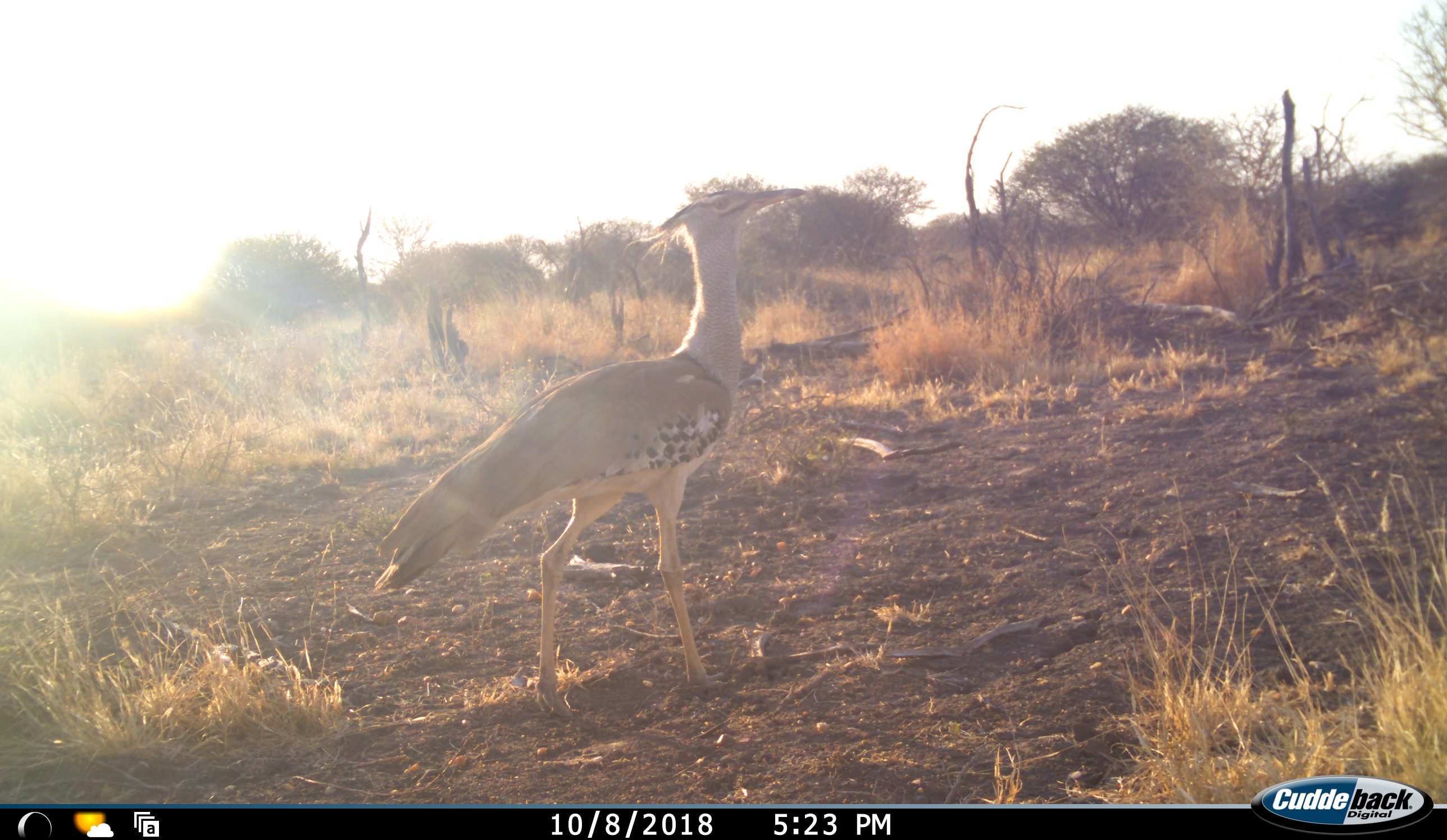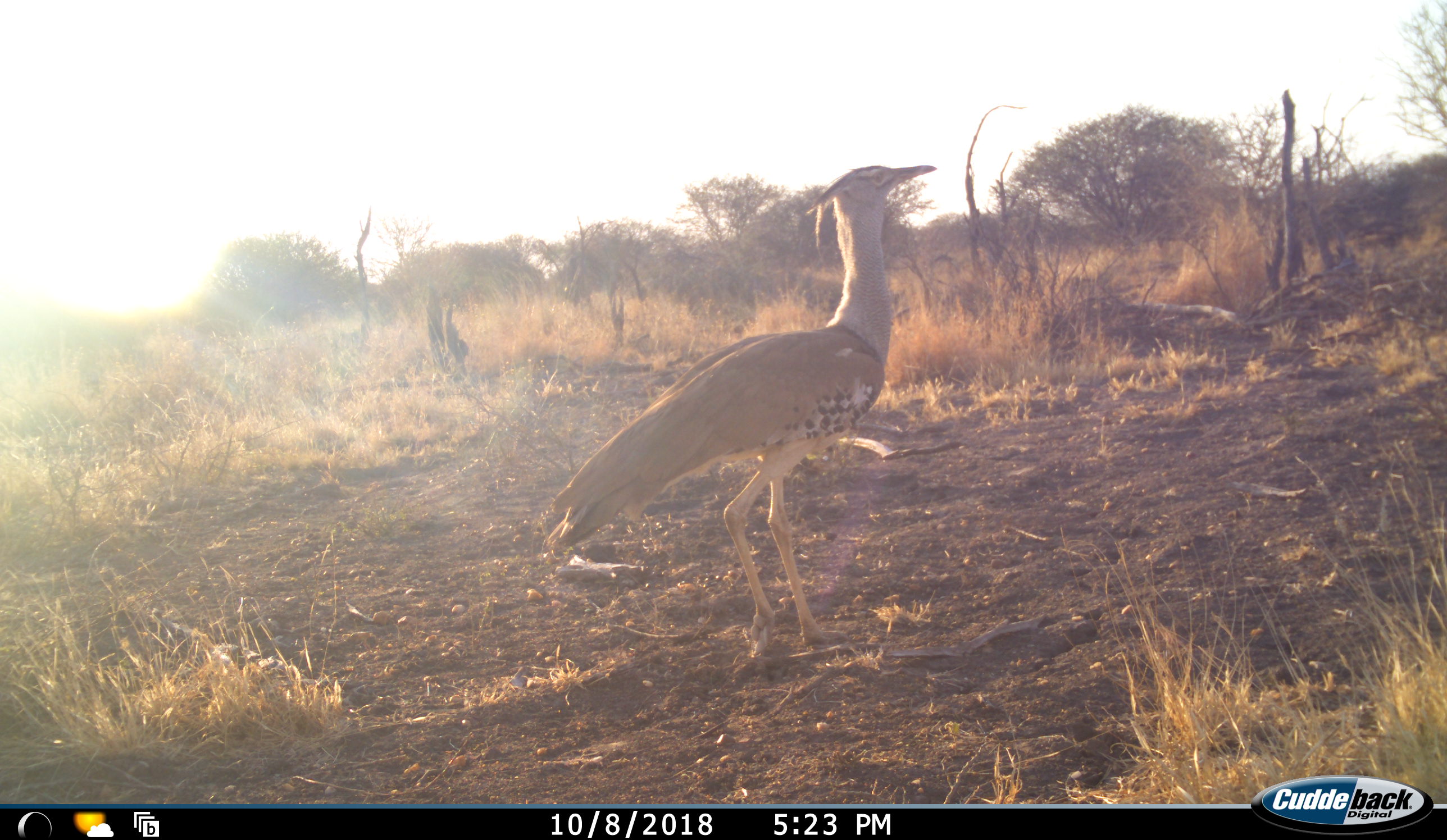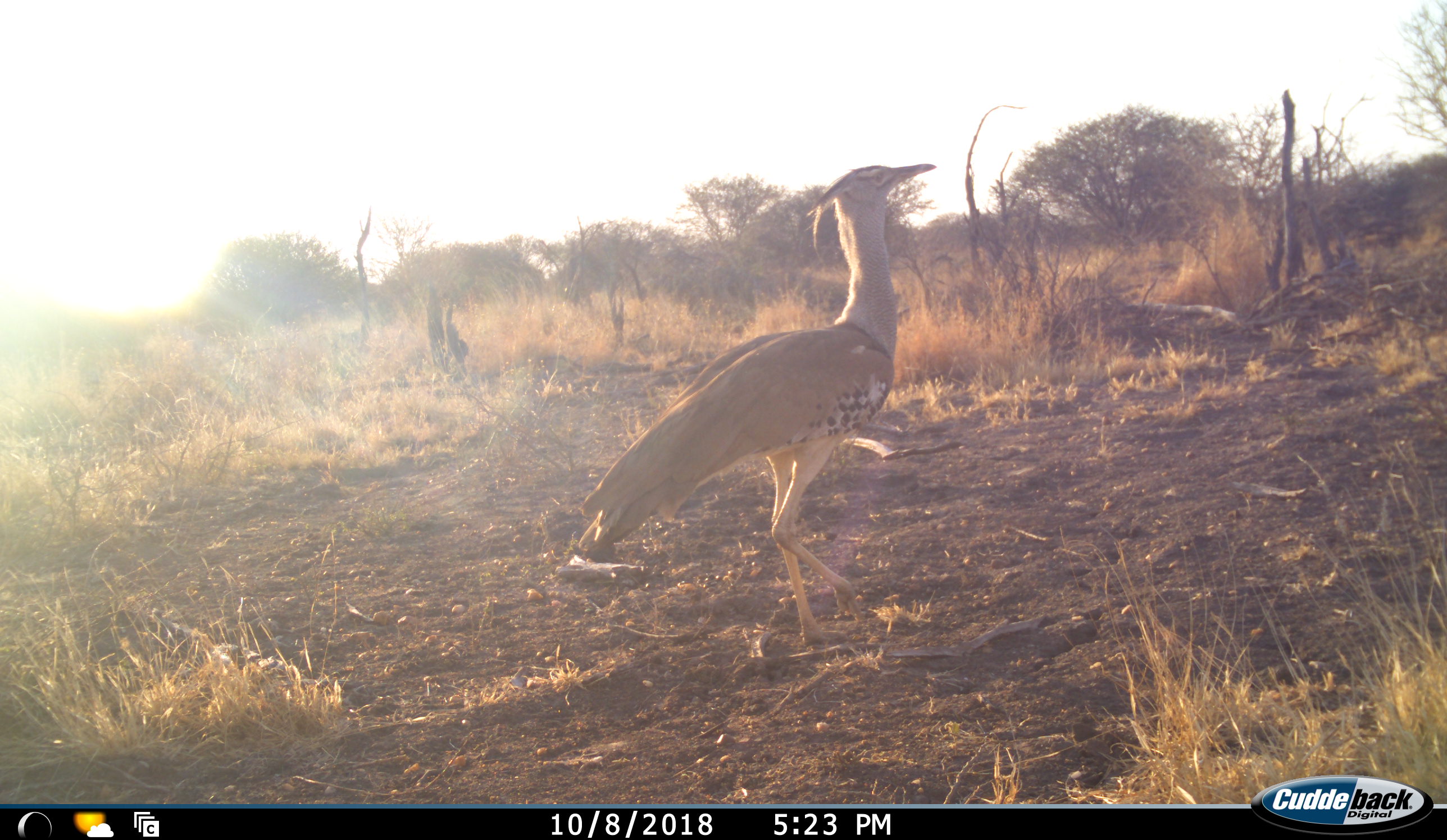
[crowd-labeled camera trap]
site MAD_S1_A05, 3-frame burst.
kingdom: Animalia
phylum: Chordata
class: Aves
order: Otidiformes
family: Otididae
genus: Ardeotis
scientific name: Ardeotis kori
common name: kori bustard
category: bustardkori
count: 1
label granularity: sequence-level